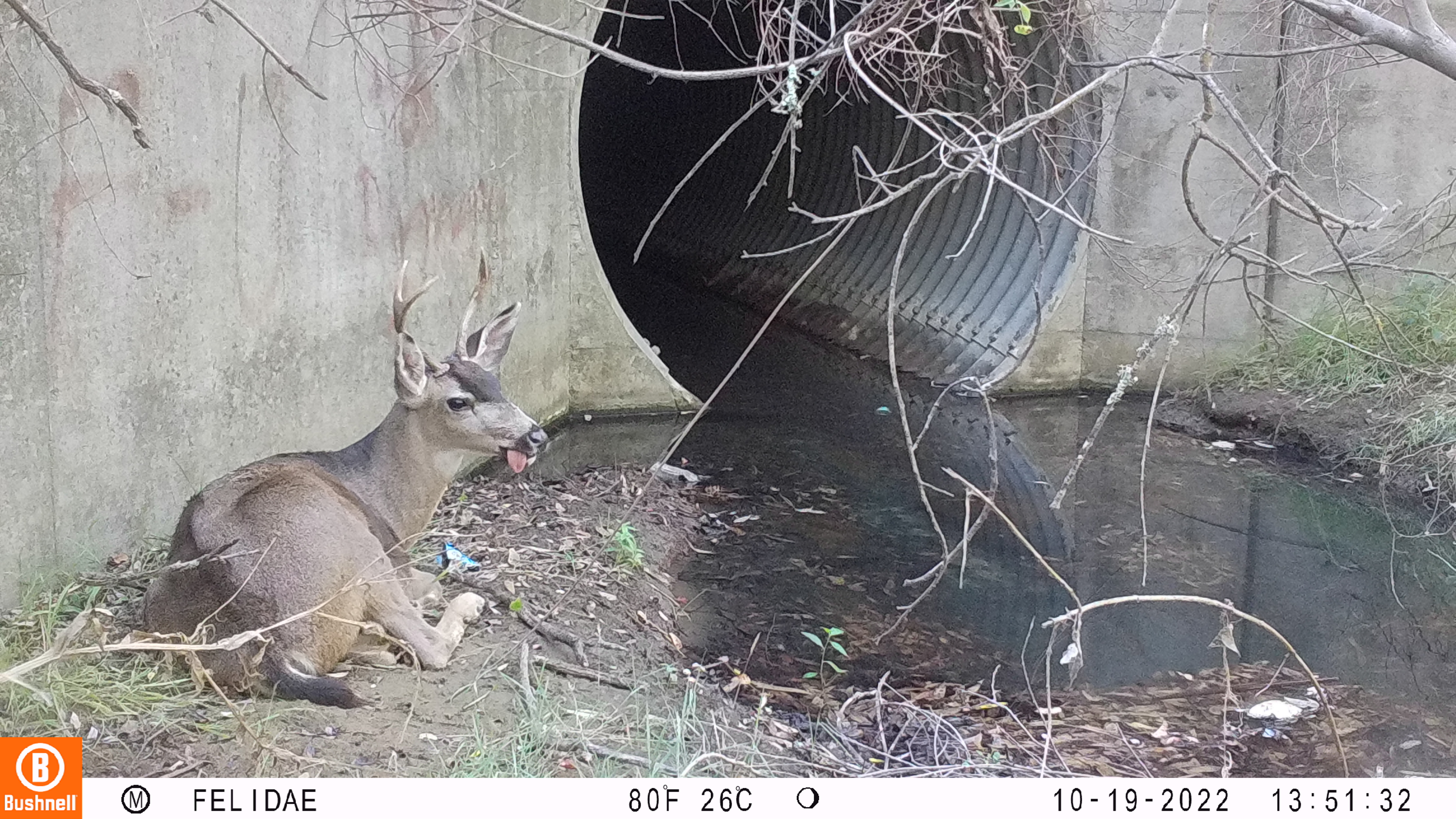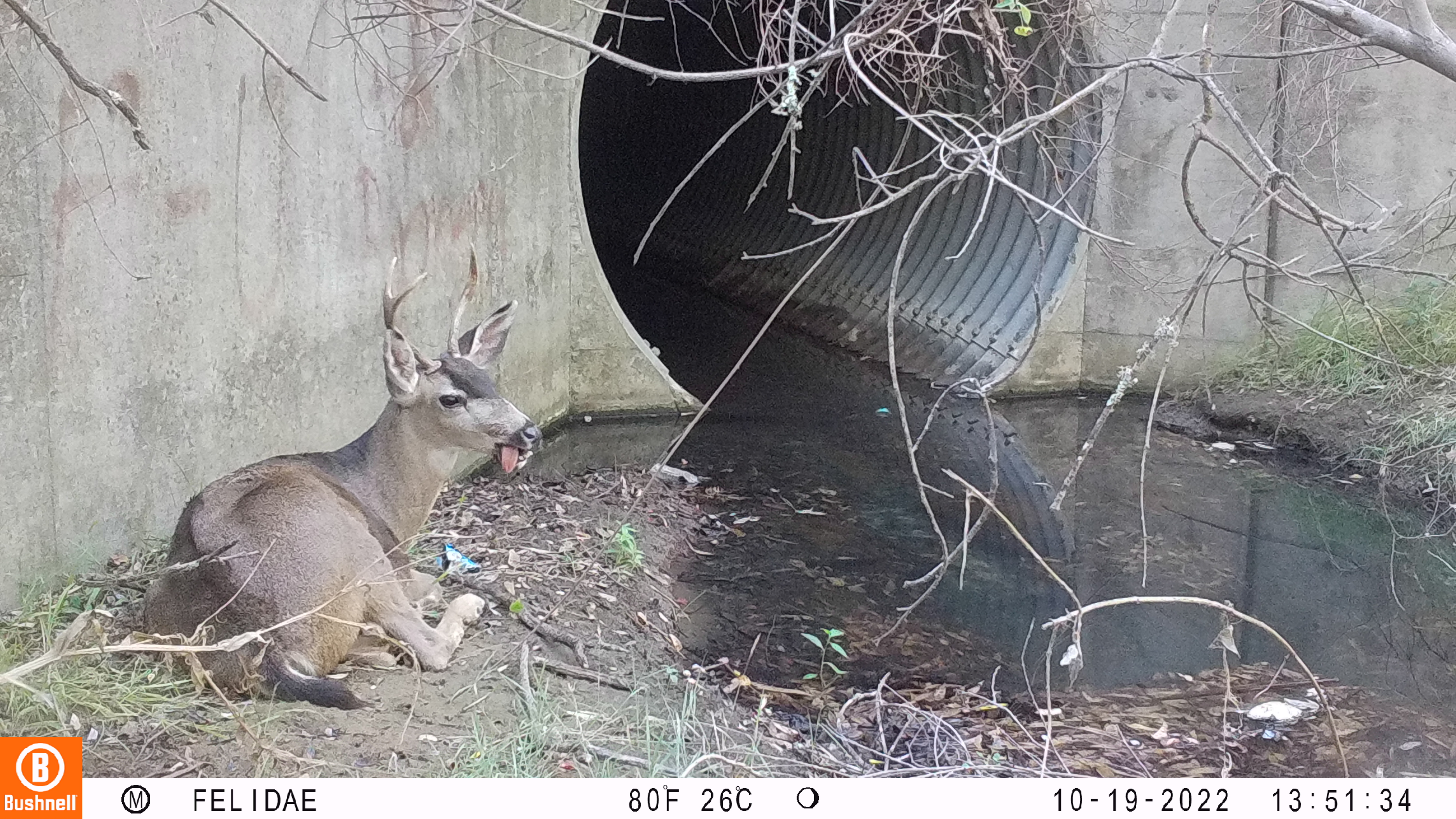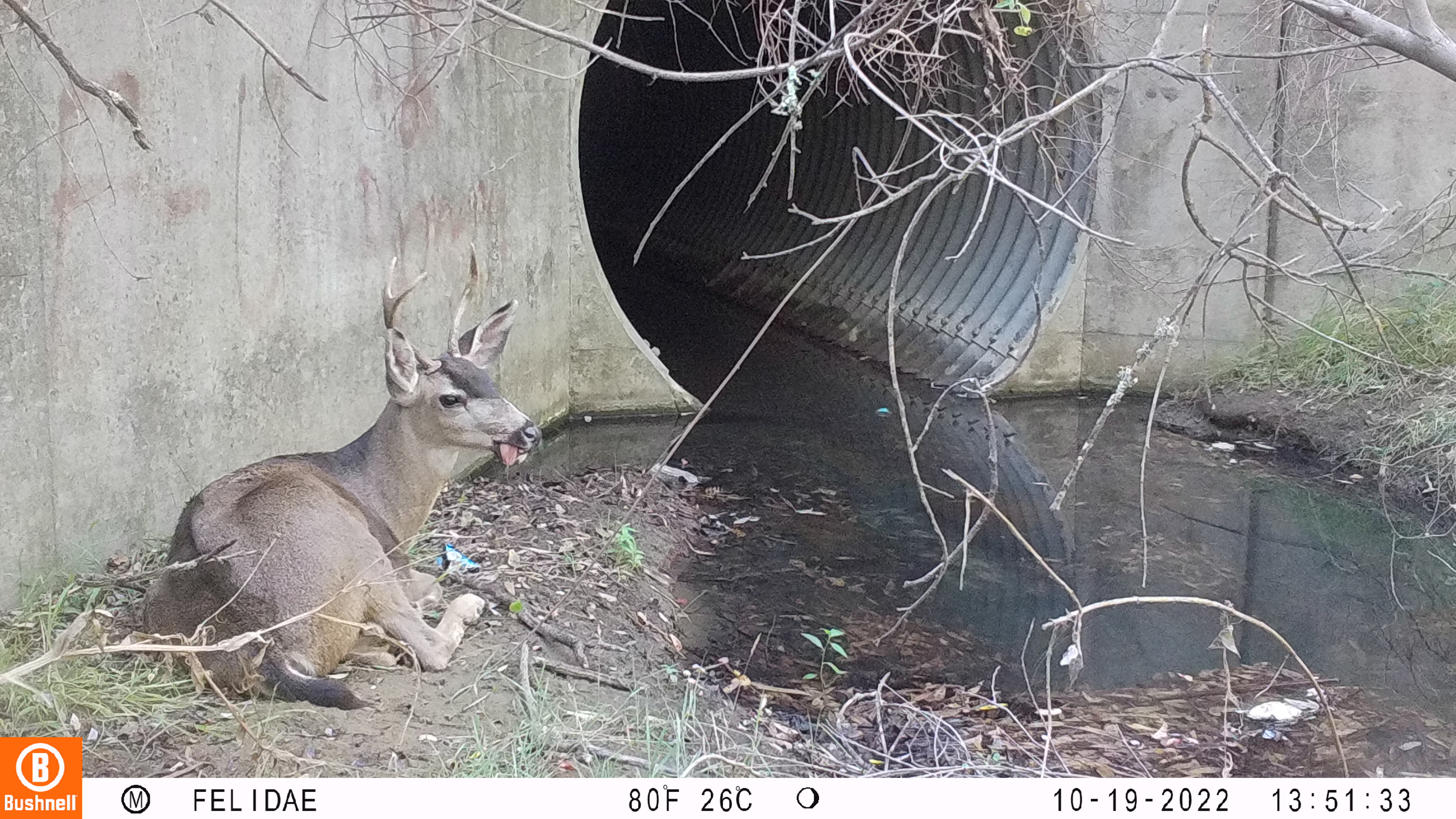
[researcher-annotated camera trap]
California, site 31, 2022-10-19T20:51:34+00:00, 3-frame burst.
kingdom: Animalia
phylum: Chordata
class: Mammalia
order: Artiodactyla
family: Cervidae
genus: Odocoileus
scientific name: Odocoileus hemionus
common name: mule deer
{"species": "mule deer (Odocoileus hemionus)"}